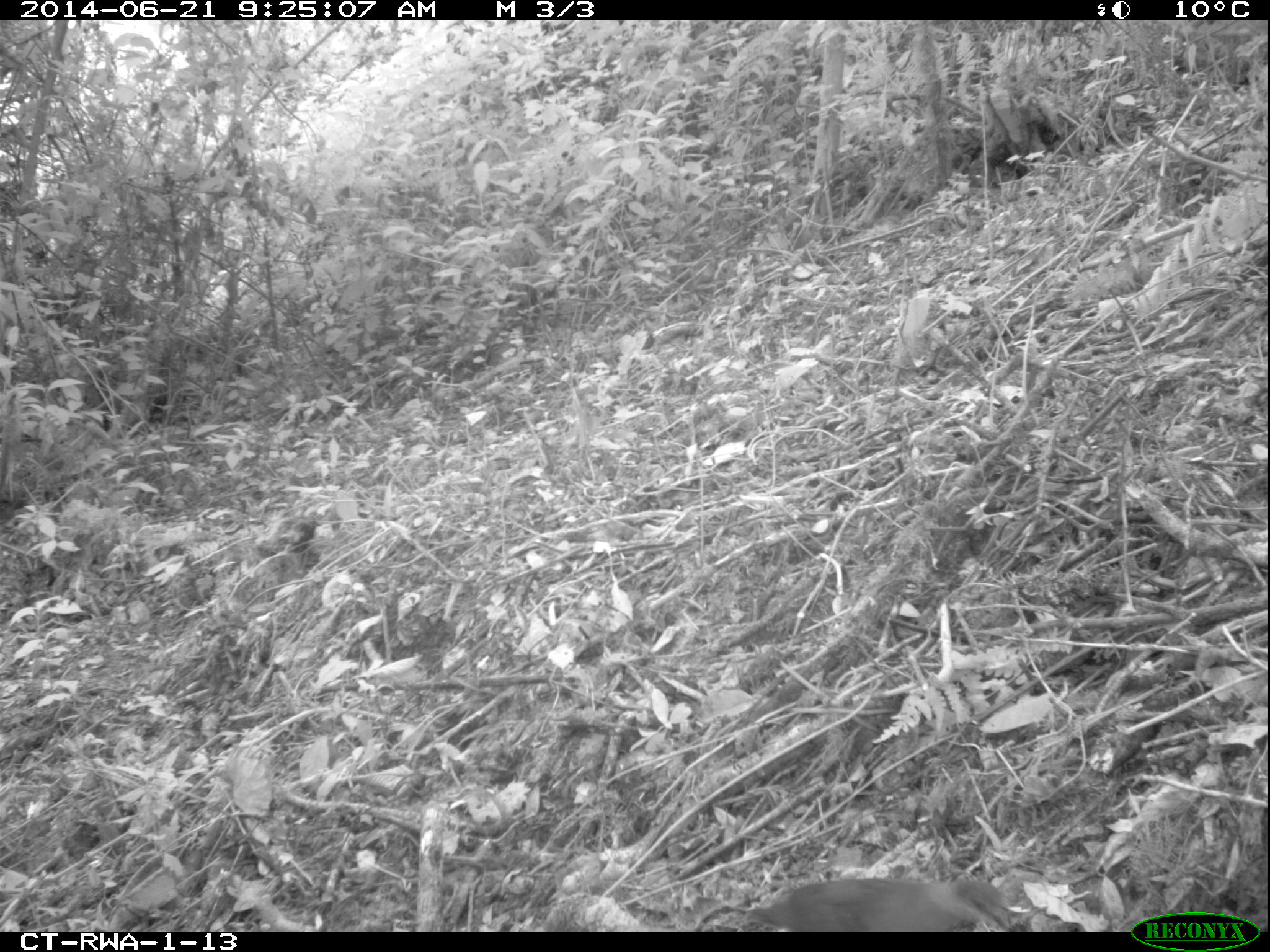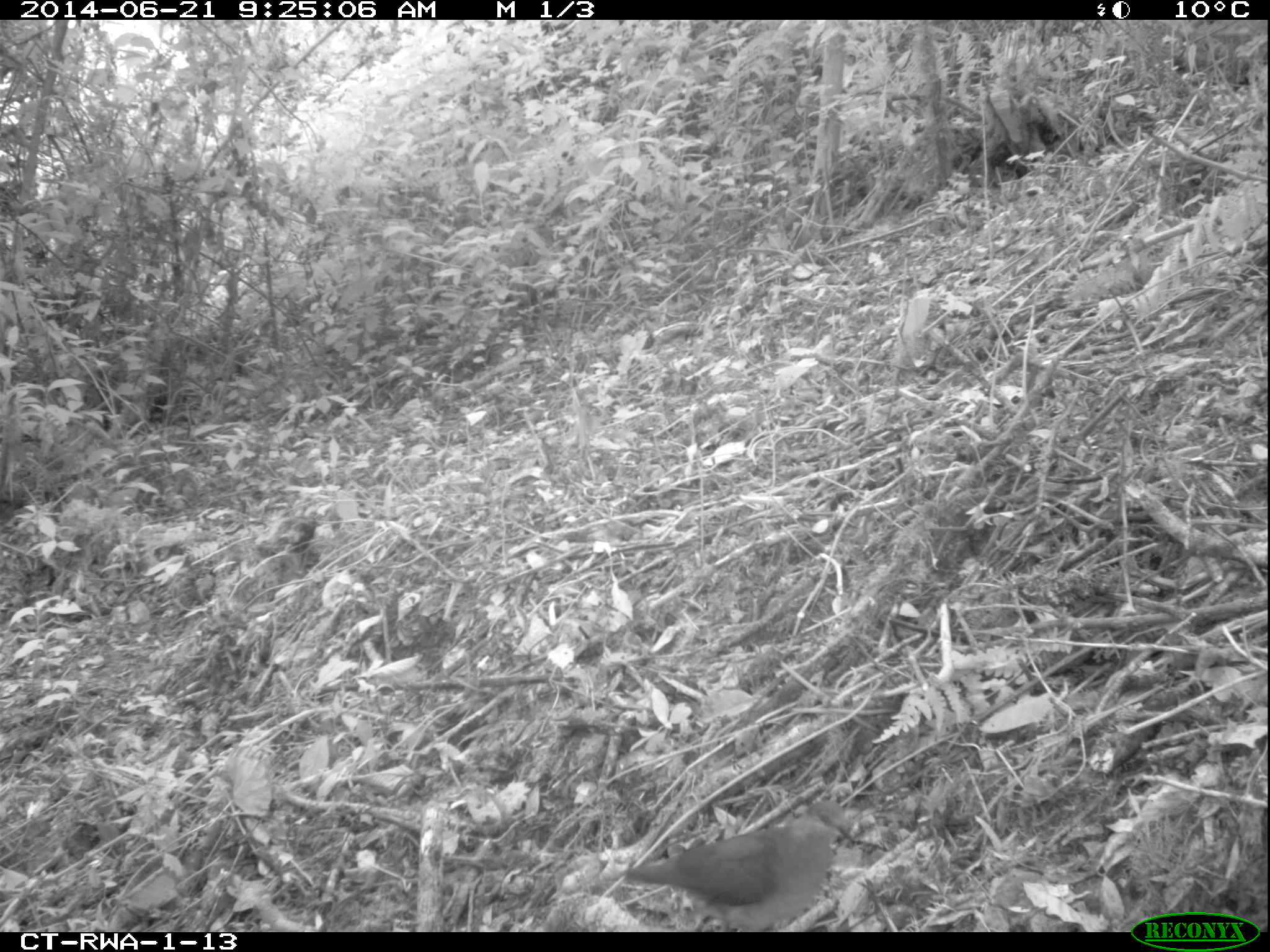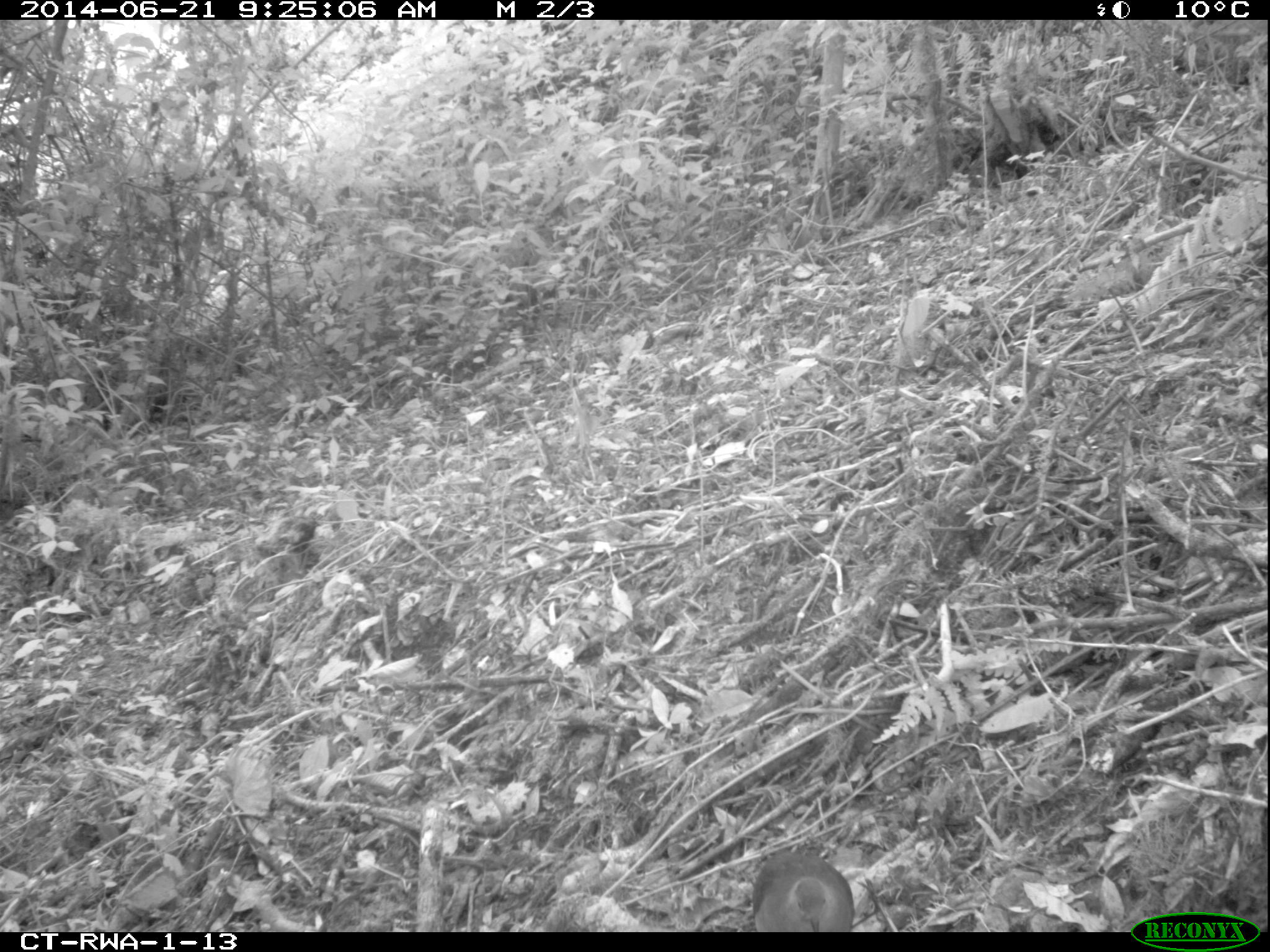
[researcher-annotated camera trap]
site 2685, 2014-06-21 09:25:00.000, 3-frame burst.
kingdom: Animalia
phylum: Chordata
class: Aves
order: Columbiformes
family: Columbidae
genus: Turtur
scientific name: Turtur tympanistria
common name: tambourine dove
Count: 1.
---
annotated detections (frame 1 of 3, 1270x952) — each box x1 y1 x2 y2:
turtur tympanistria: 743 877 1107 932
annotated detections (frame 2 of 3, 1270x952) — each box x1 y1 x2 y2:
turtur tympanistria: 620 798 855 930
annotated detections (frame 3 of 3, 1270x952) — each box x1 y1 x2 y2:
turtur tympanistria: 752 852 854 932